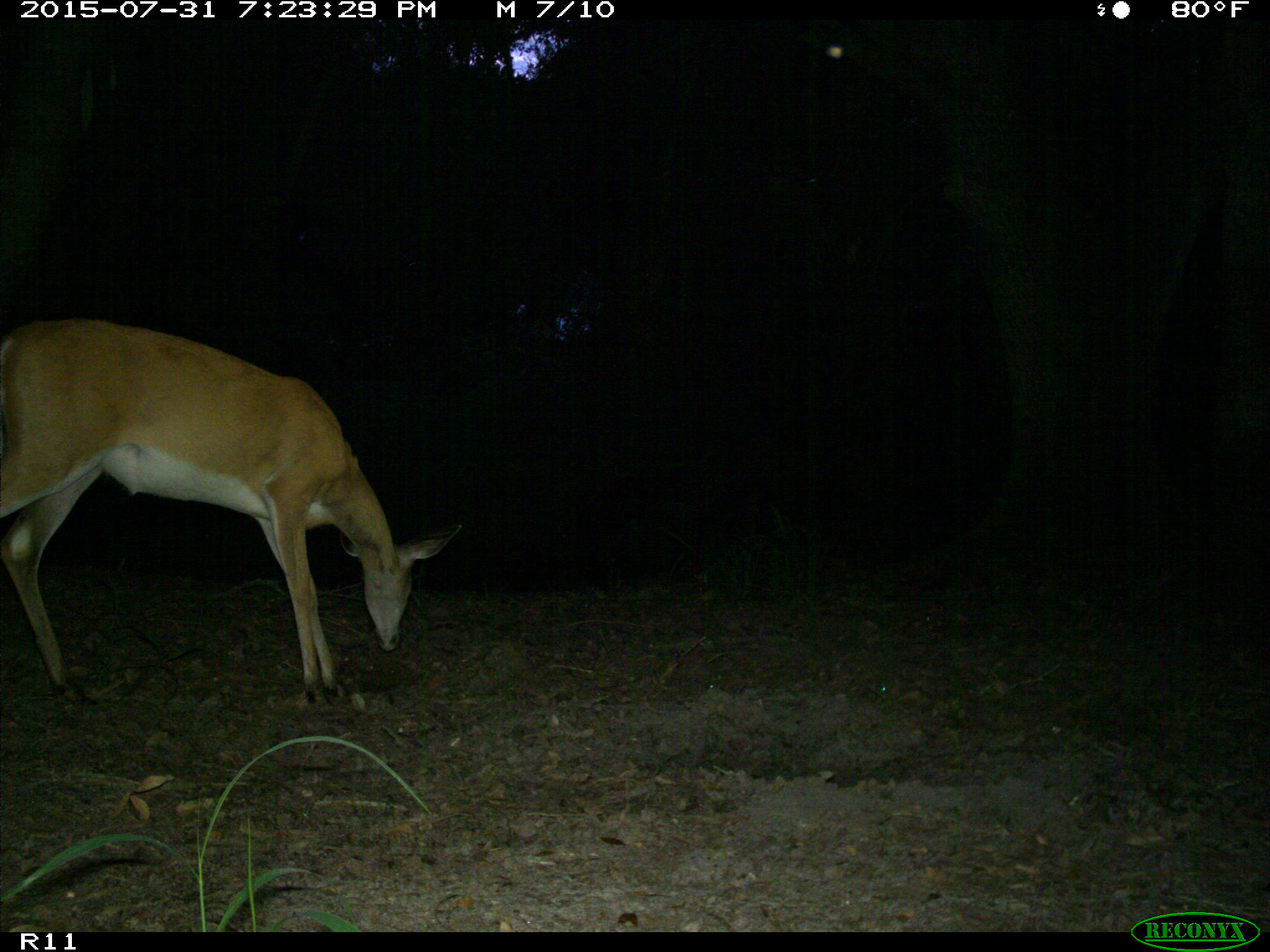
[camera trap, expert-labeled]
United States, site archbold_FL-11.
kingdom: Animalia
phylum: Chordata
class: Mammalia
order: Artiodactyla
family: Cervidae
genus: Odocoileus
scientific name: Odocoileus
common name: deer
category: unidentified deer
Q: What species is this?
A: Unidentified deer (deer) (Odocoileus).